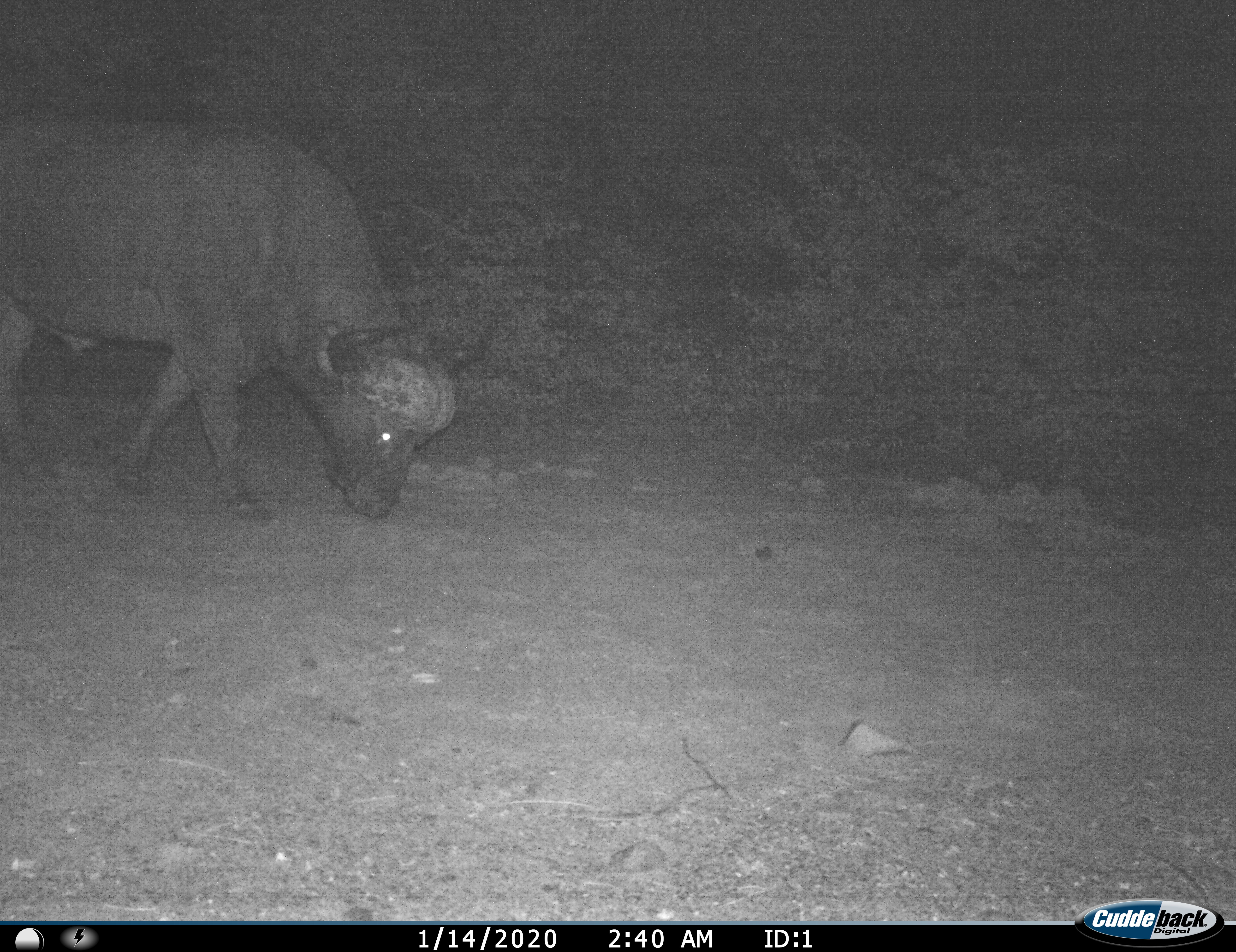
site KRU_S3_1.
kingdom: Animalia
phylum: Chordata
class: Mammalia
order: Artiodactyla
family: Bovidae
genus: Syncerus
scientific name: Syncerus caffer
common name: african buffalo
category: buffalo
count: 1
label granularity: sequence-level